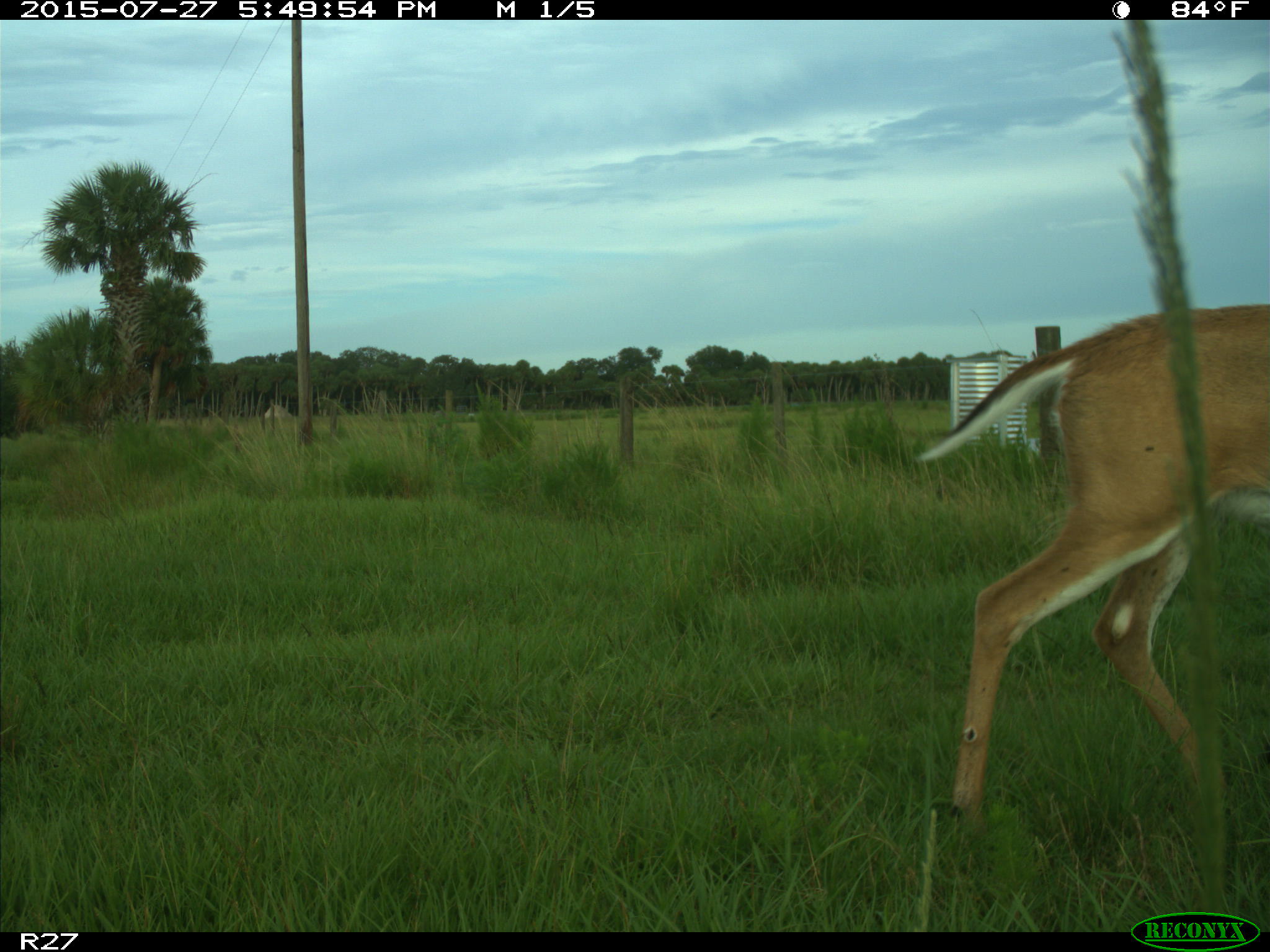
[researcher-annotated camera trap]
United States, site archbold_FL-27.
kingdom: Animalia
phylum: Chordata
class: Mammalia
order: Artiodactyla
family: Cervidae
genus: Odocoileus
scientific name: Odocoileus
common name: deer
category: unidentified deer